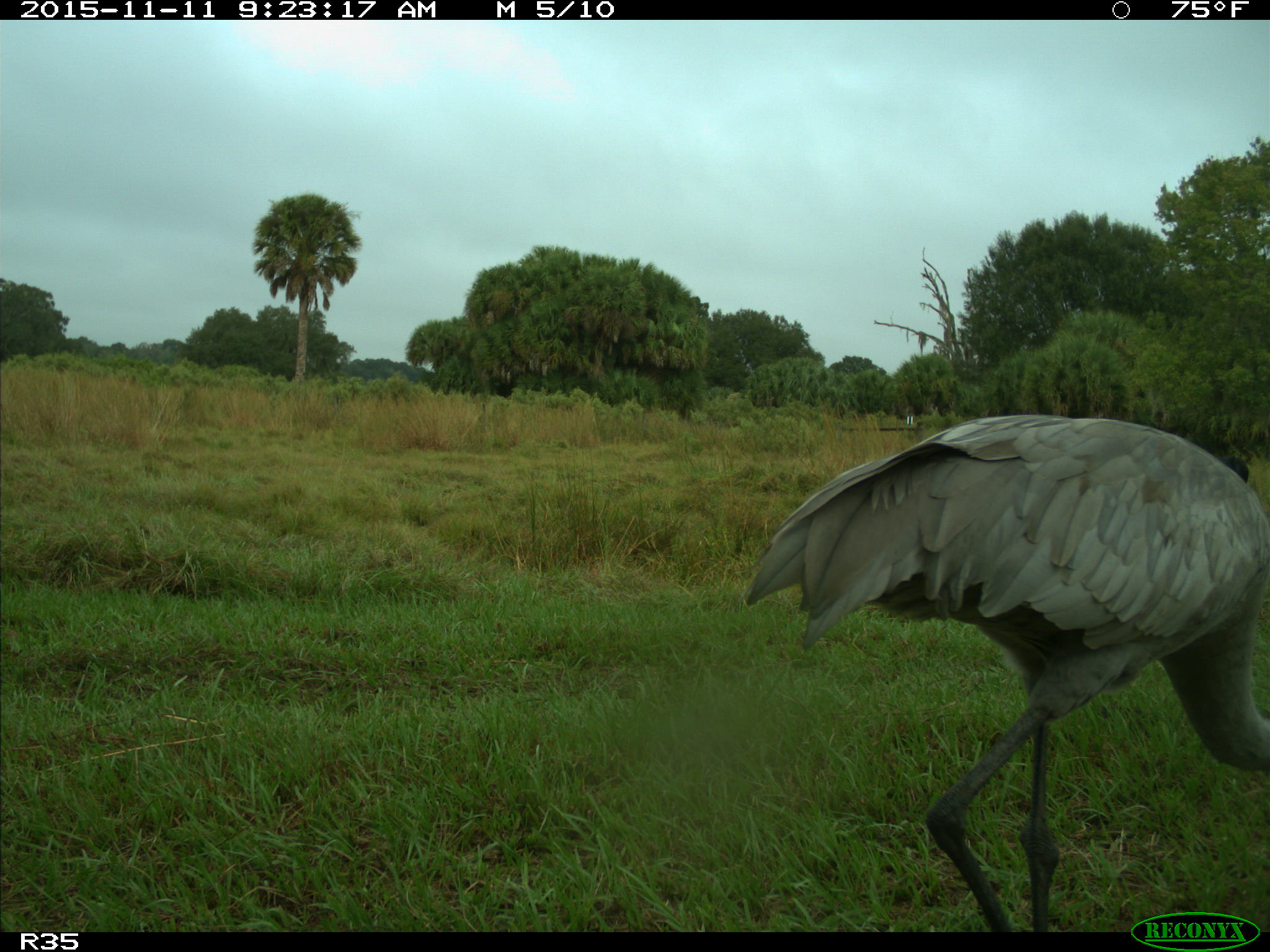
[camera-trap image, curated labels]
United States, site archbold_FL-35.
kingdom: Animalia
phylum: Chordata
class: Aves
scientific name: Aves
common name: birds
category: unidentified bird